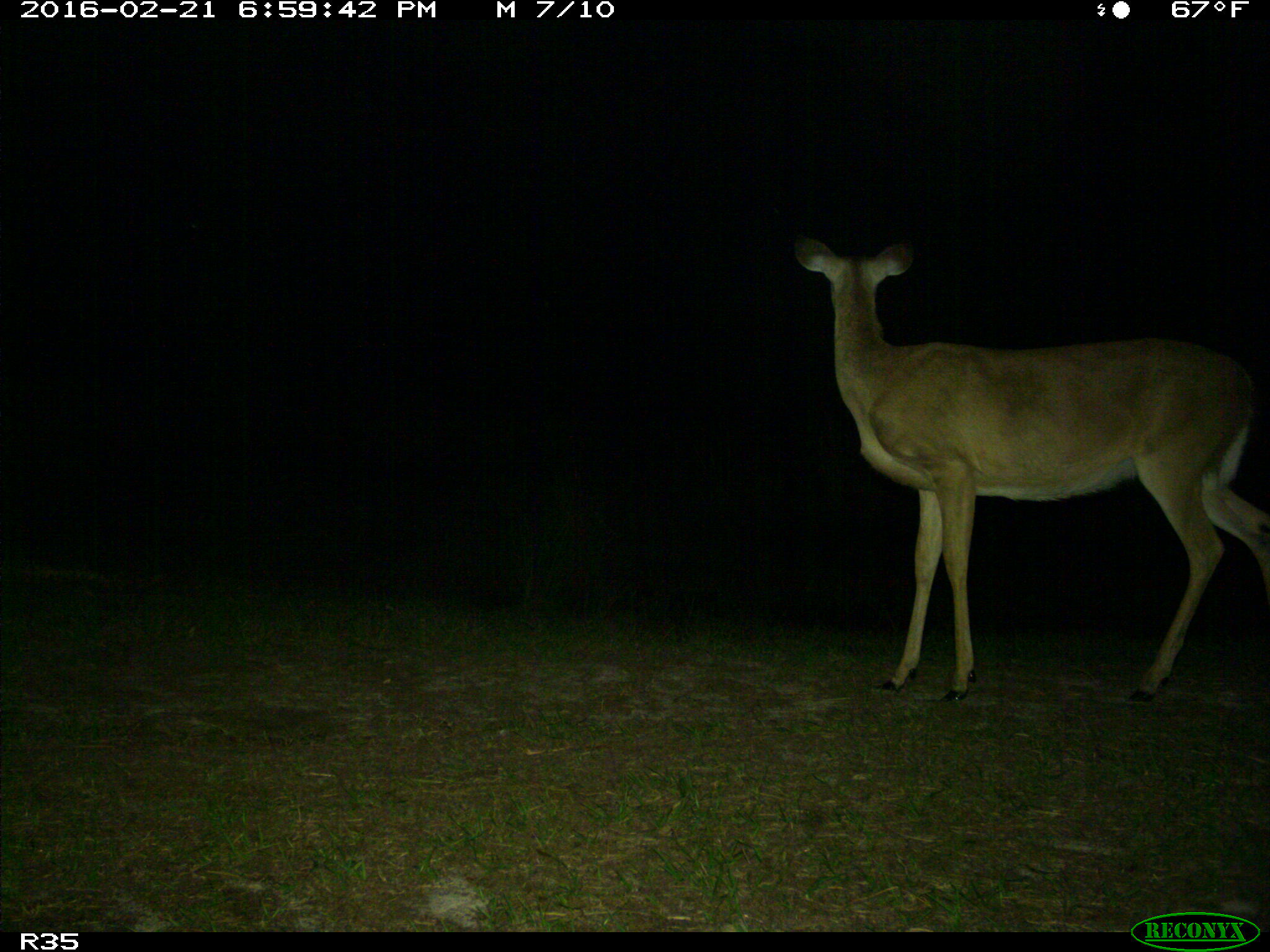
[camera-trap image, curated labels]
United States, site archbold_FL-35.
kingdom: Animalia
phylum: Chordata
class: Mammalia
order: Artiodactyla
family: Cervidae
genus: Odocoileus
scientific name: Odocoileus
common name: deer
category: unidentified deer